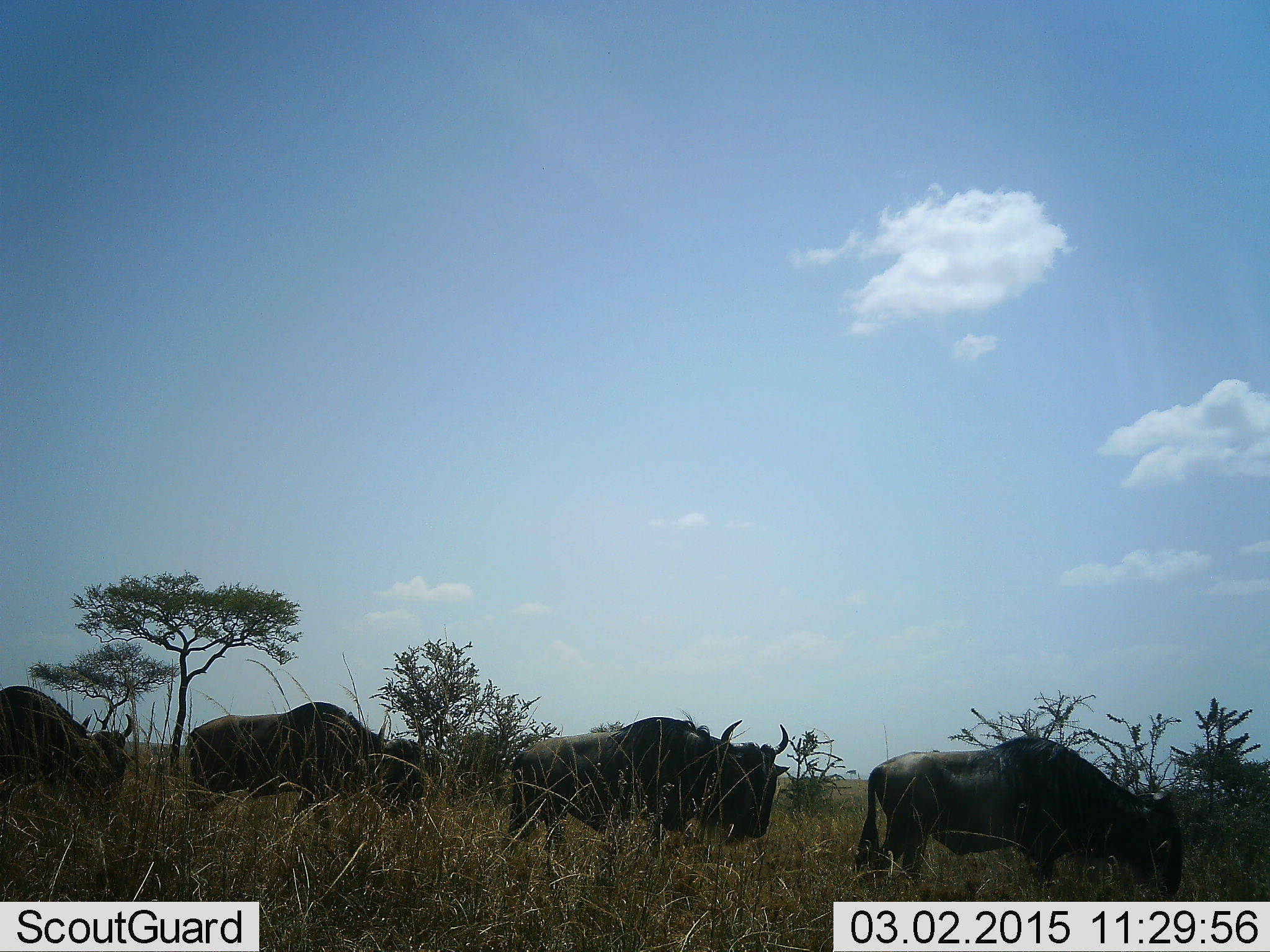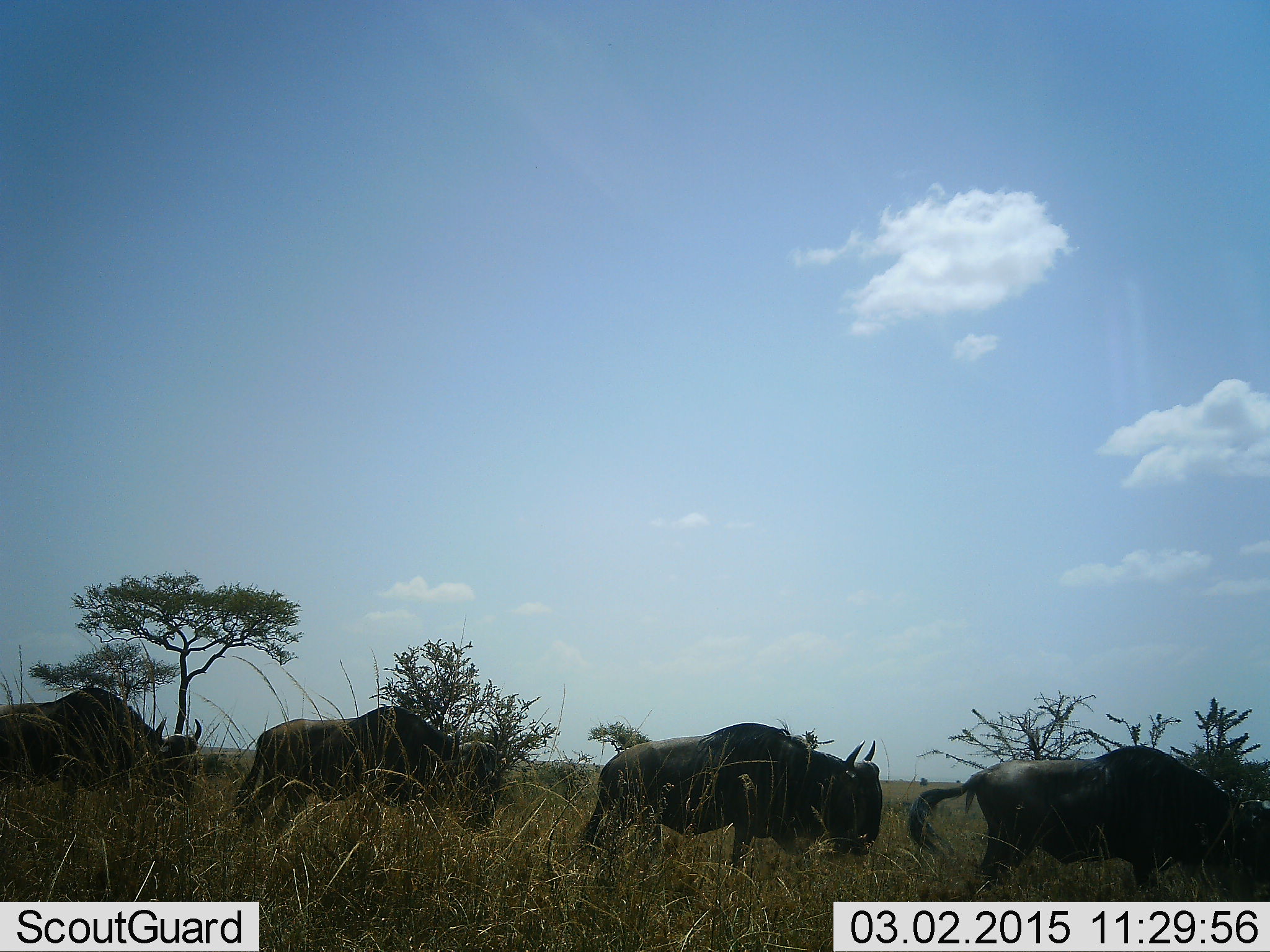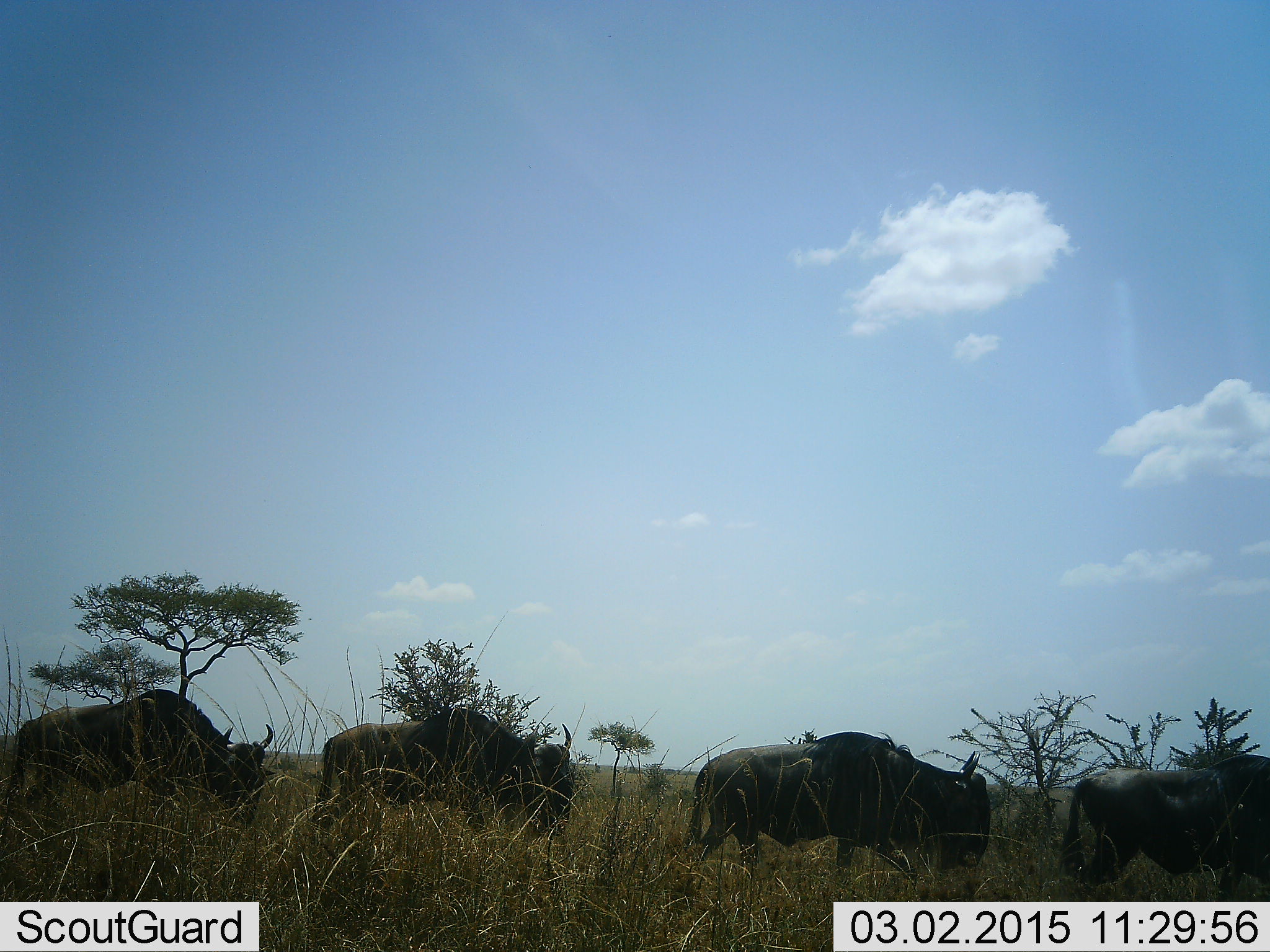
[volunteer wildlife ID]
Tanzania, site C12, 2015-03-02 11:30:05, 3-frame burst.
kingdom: Animalia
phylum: Chordata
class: Mammalia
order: Artiodactyla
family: Bovidae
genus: Connochaetes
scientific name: Connochaetes taurinus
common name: blue wildebeest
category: wildebeest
Wildebeest (blue wildebeest) (Connochaetes taurinus), count 4. Behavior (volunteer vote fractions): standing 0%, resting 0%, moving 100%, interacting 0%. Young present (vote fraction): 0%. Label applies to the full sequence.